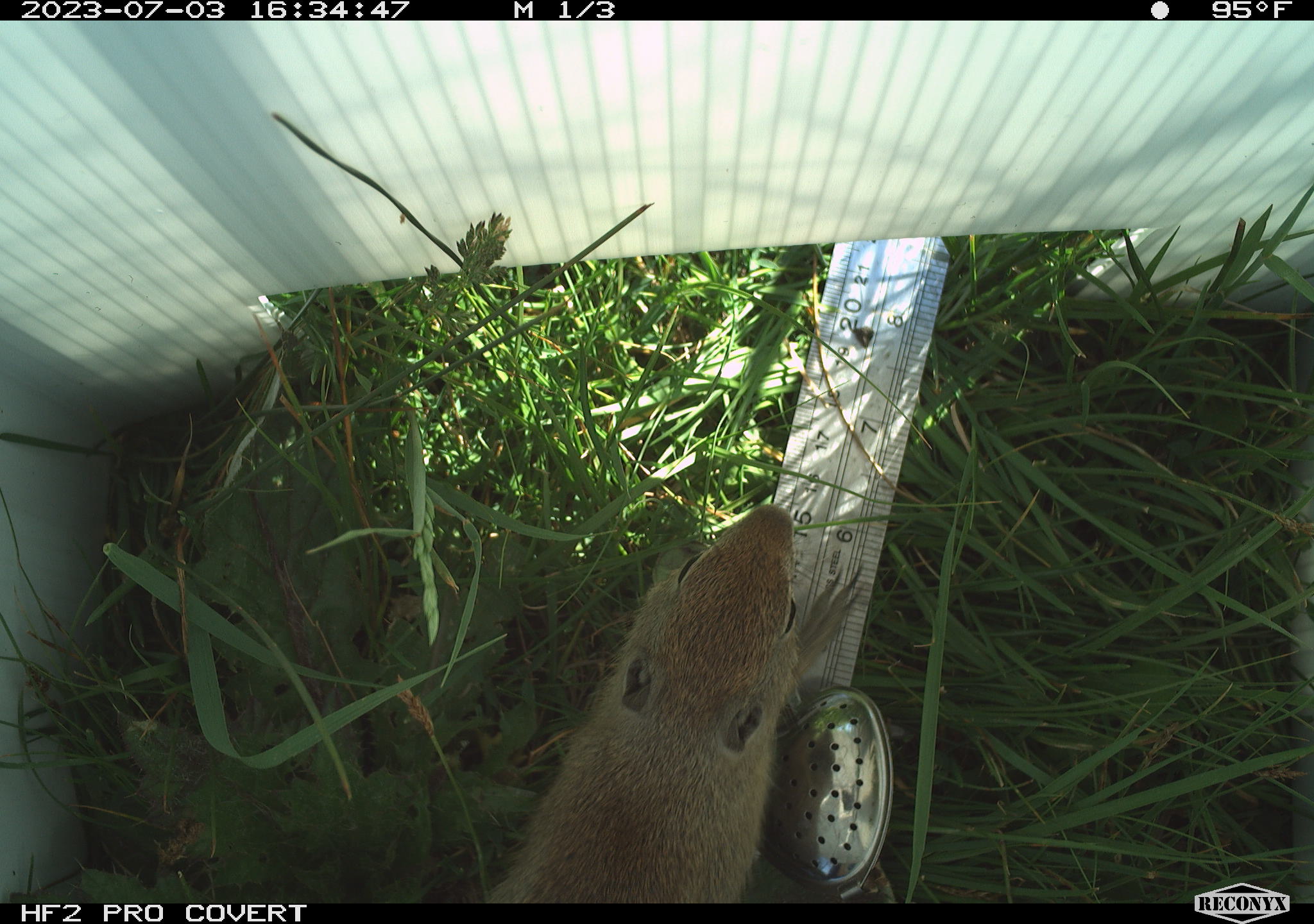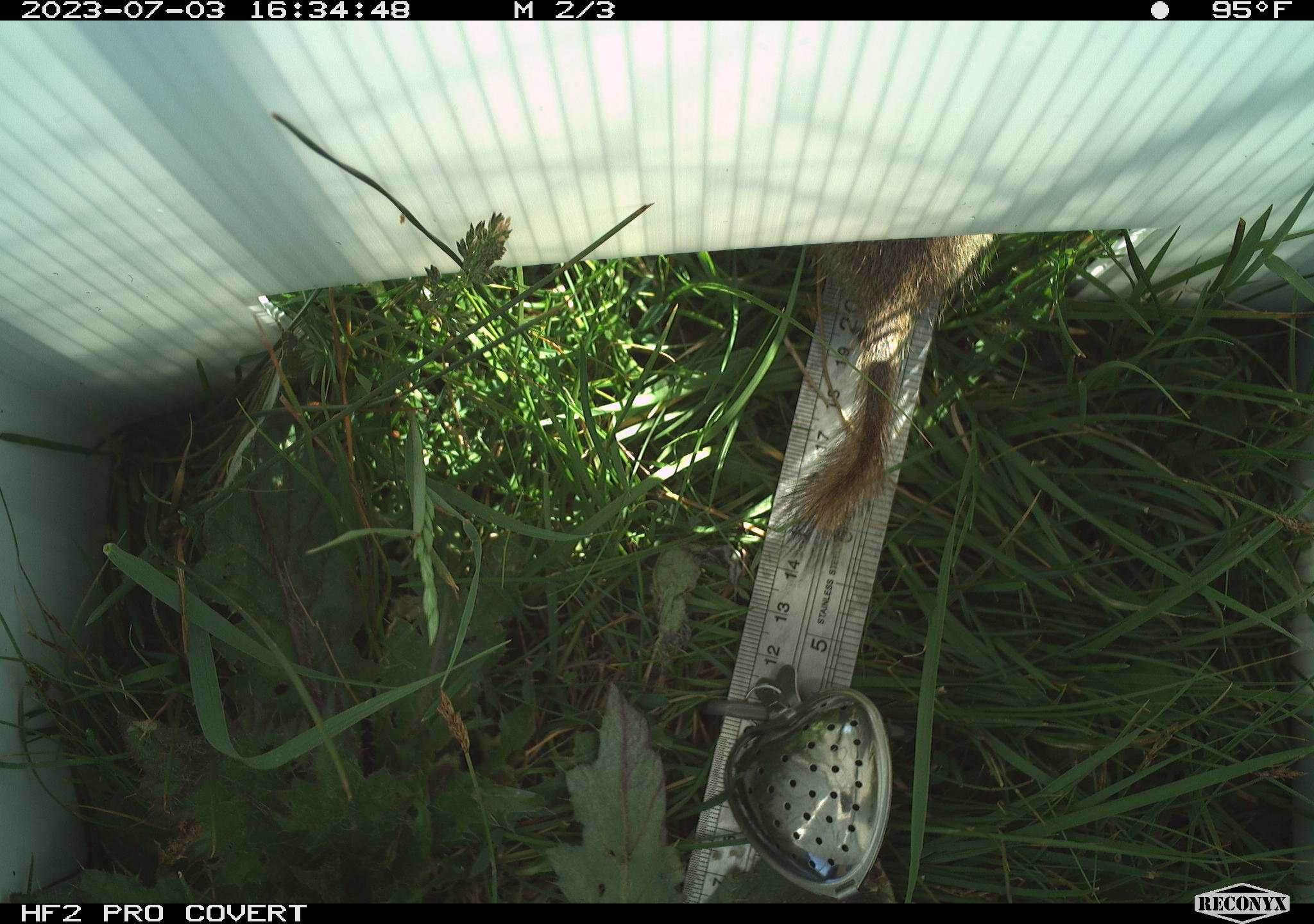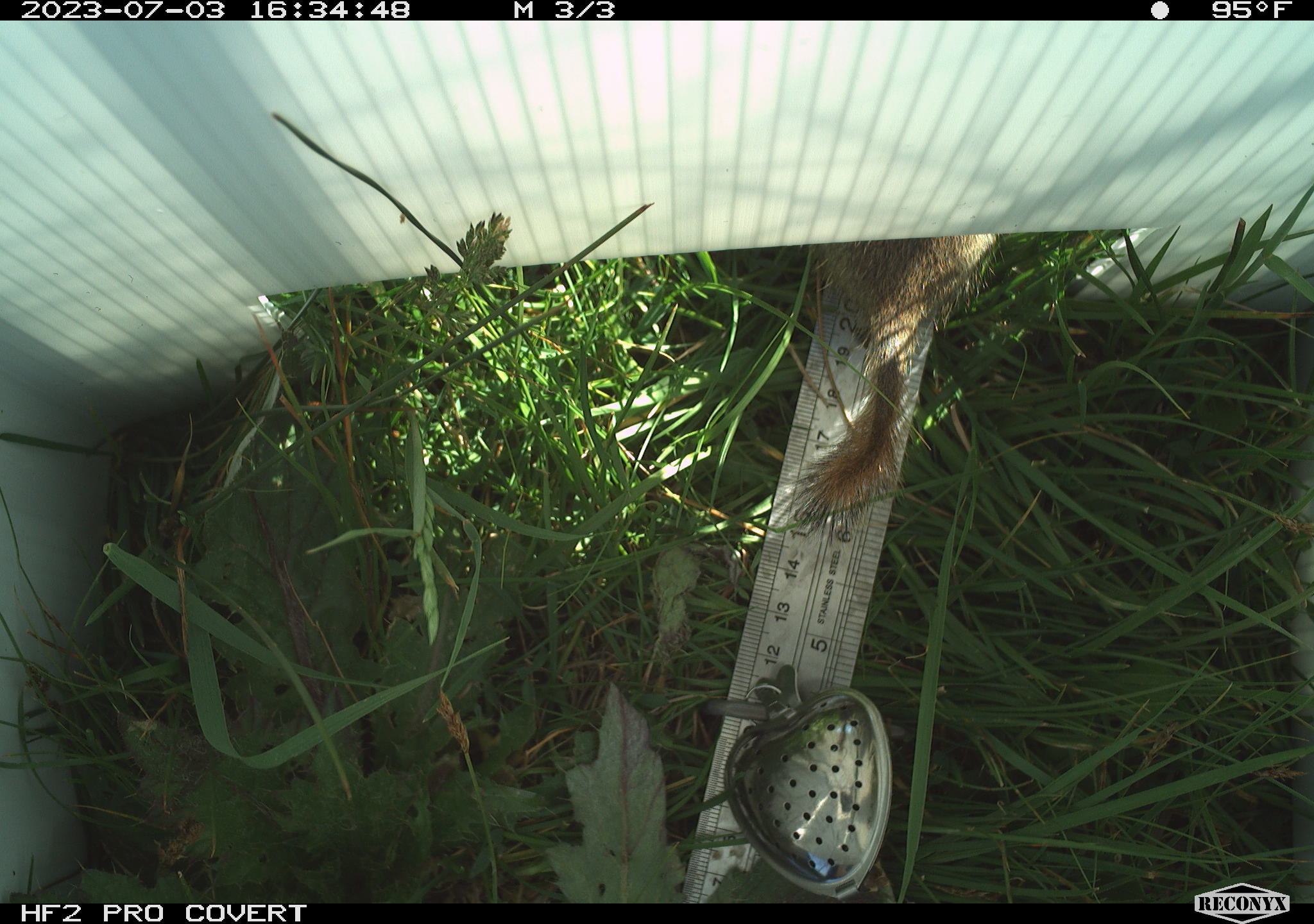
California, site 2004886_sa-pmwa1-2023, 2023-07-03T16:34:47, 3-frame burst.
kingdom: Animalia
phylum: Chordata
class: Mammalia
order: Rodentia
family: Sciuridae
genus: Urocitellus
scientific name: Urocitellus beldingi beldingi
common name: belding's ground squirrel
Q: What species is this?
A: Belding's ground squirrel (Urocitellus beldingi beldingi).